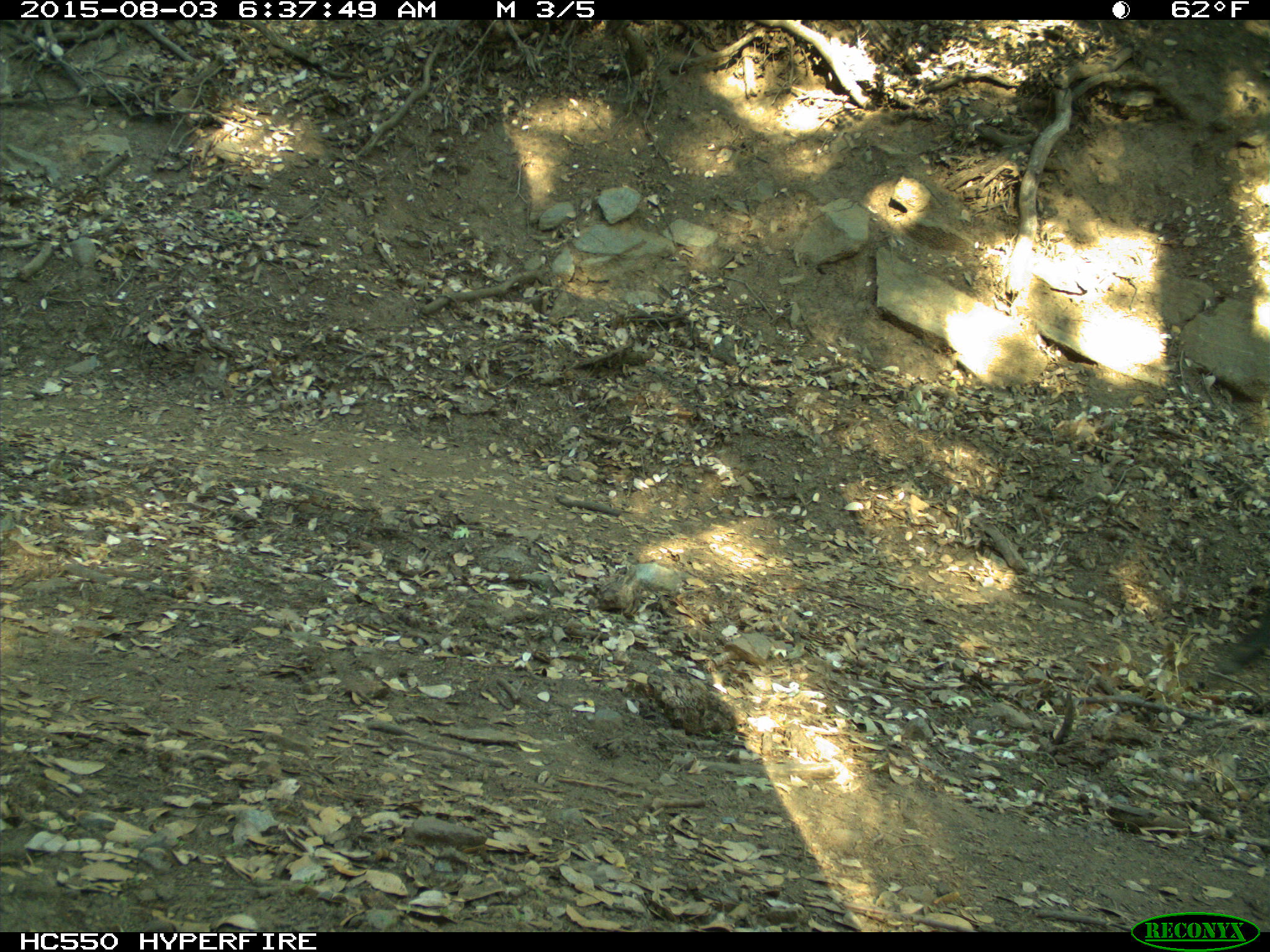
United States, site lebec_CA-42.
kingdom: Animalia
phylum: Chordata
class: Mammalia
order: Artiodactyla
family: Suidae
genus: Sus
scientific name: Sus scrofa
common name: wild boar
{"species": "Sus scrofa (wild boar)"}